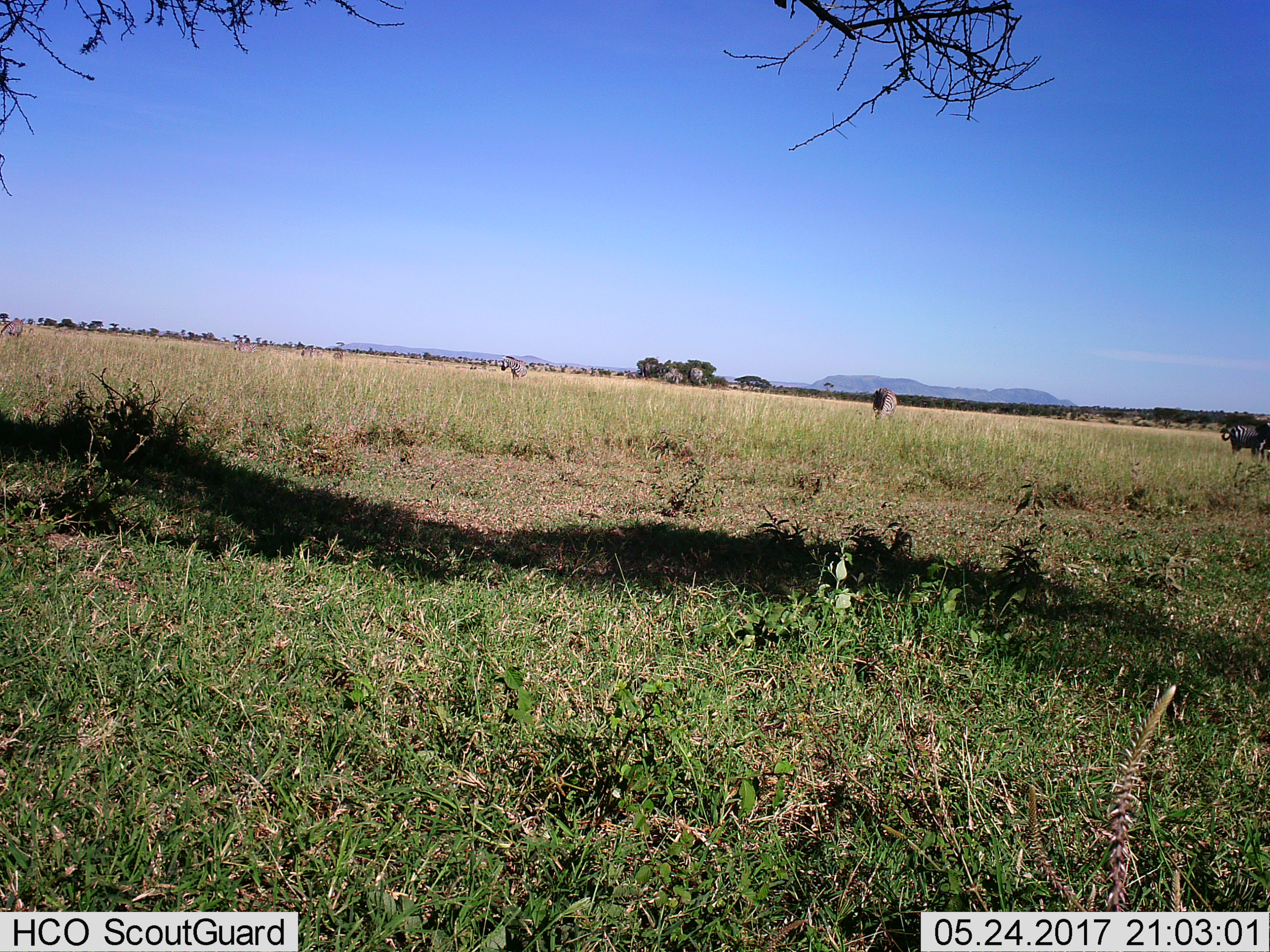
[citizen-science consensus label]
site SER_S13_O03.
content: unidentified animal